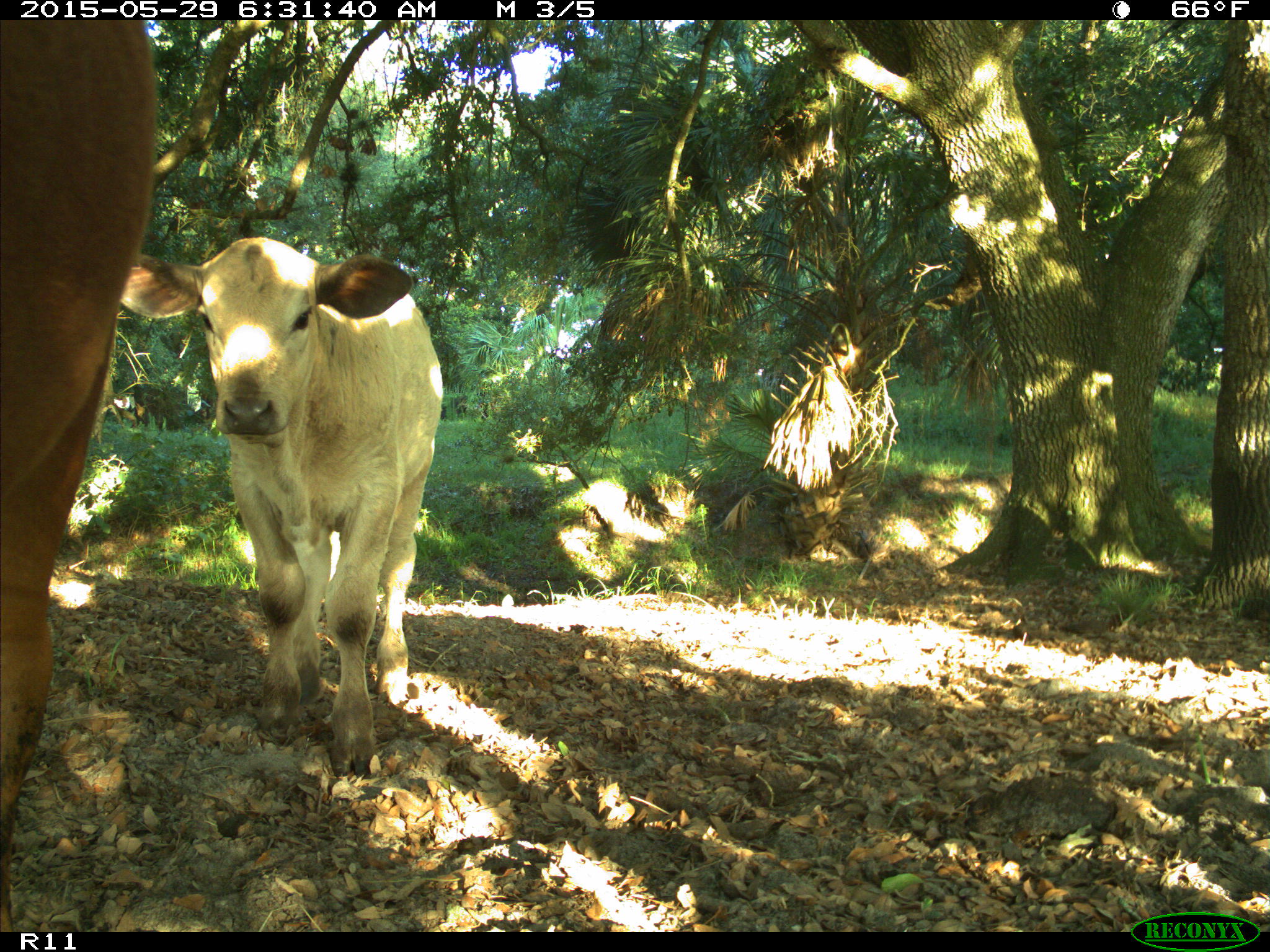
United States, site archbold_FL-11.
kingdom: Animalia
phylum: Chordata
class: Mammalia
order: Artiodactyla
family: Bovidae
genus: Bos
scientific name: Bos taurus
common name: domestic cow